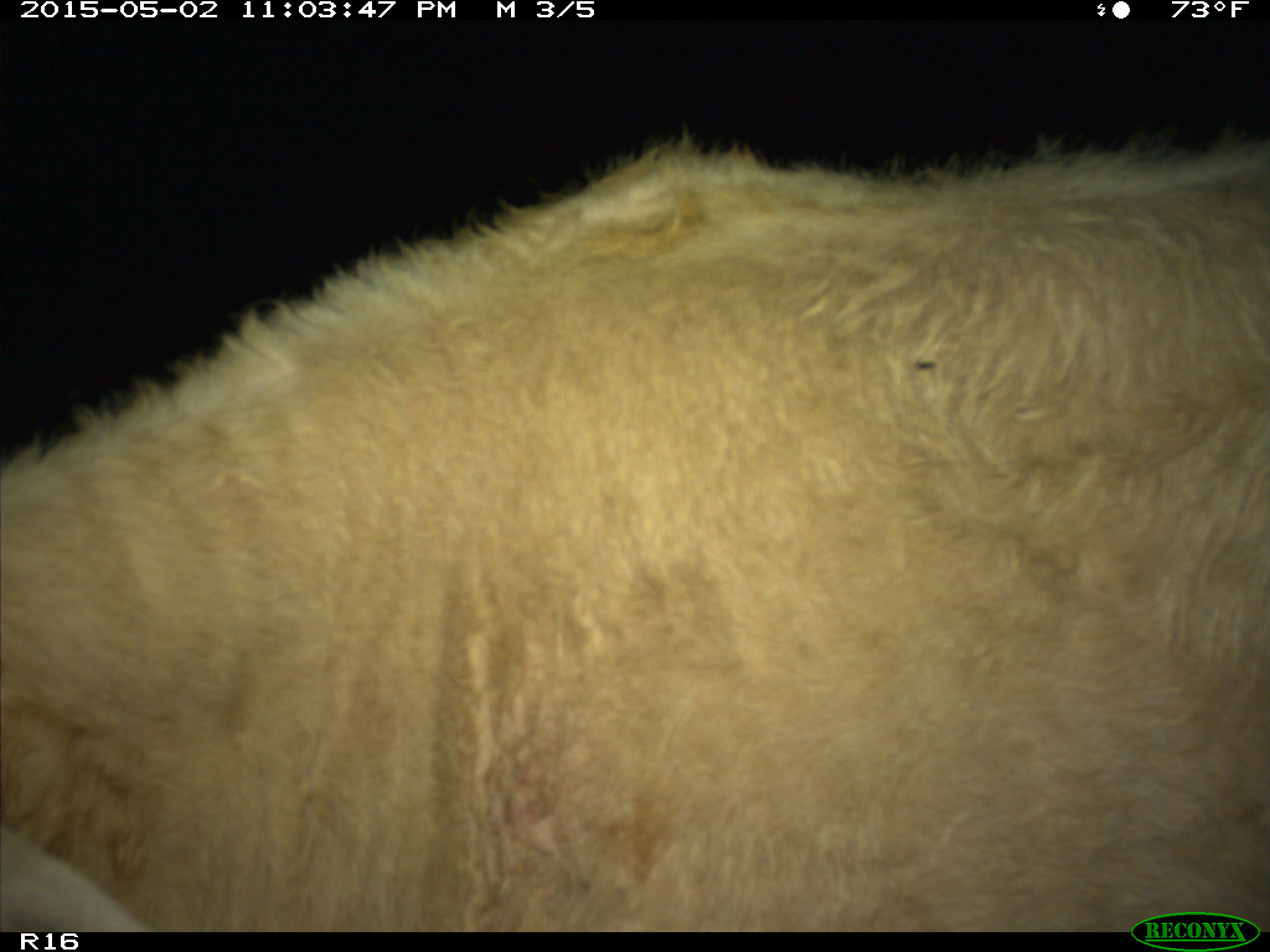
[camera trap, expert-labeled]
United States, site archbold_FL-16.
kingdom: Animalia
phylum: Chordata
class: Mammalia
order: Artiodactyla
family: Bovidae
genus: Bos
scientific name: Bos taurus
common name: domestic cow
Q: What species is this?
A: Bos taurus (domestic cow).